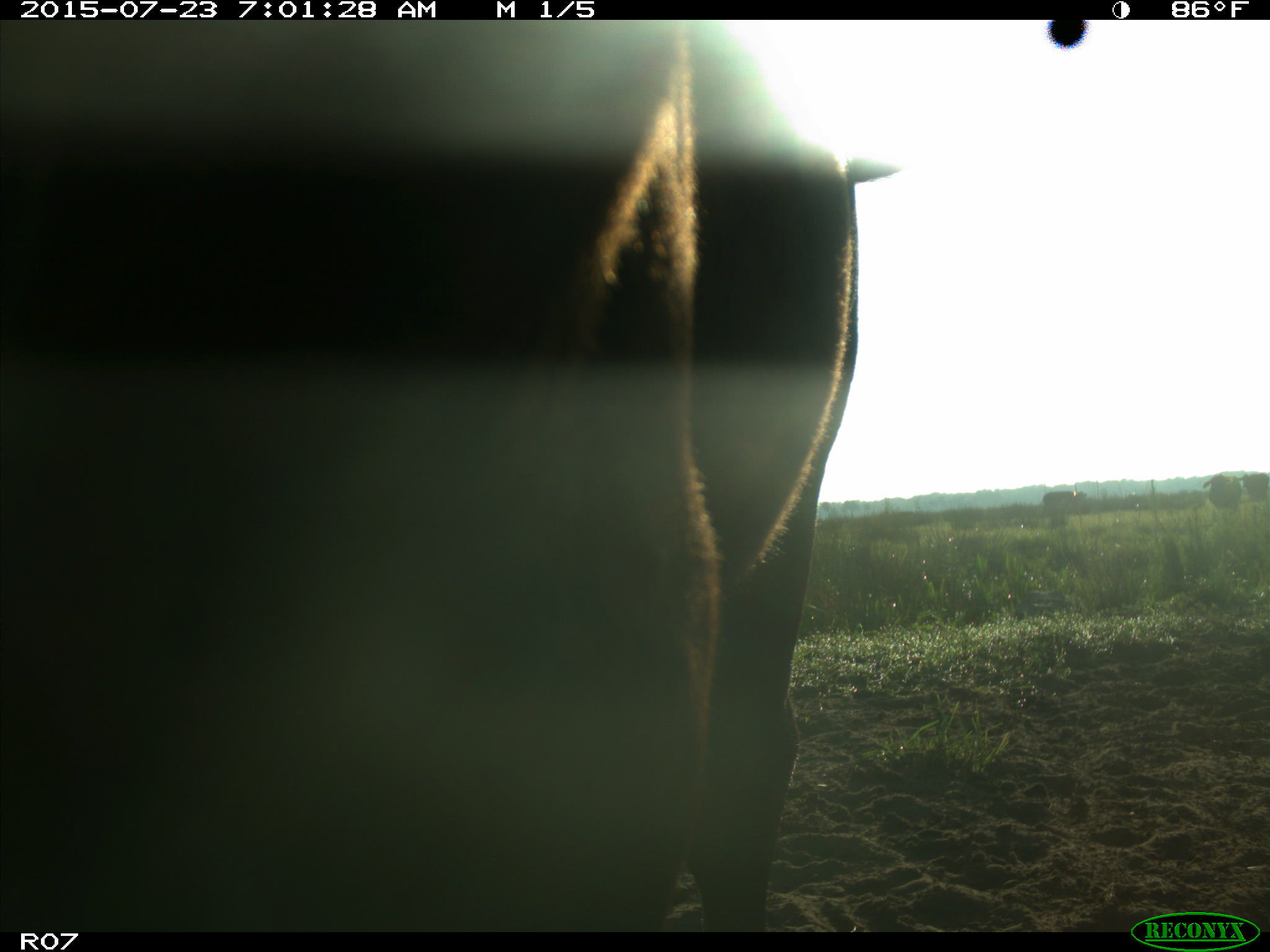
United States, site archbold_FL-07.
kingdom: Animalia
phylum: Chordata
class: Mammalia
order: Artiodactyla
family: Bovidae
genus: Bos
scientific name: Bos taurus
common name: domestic cow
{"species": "Bos taurus (domestic cow)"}